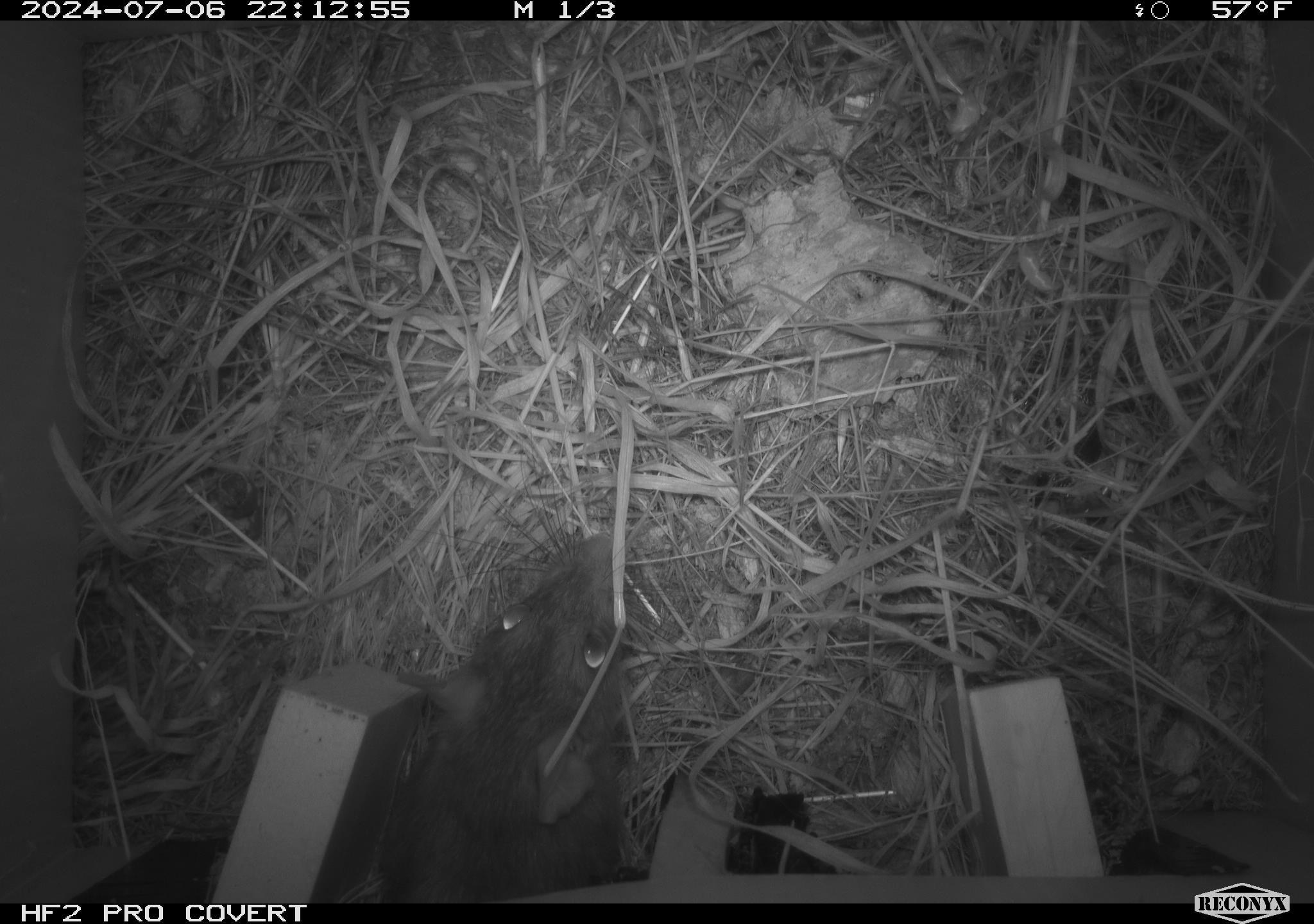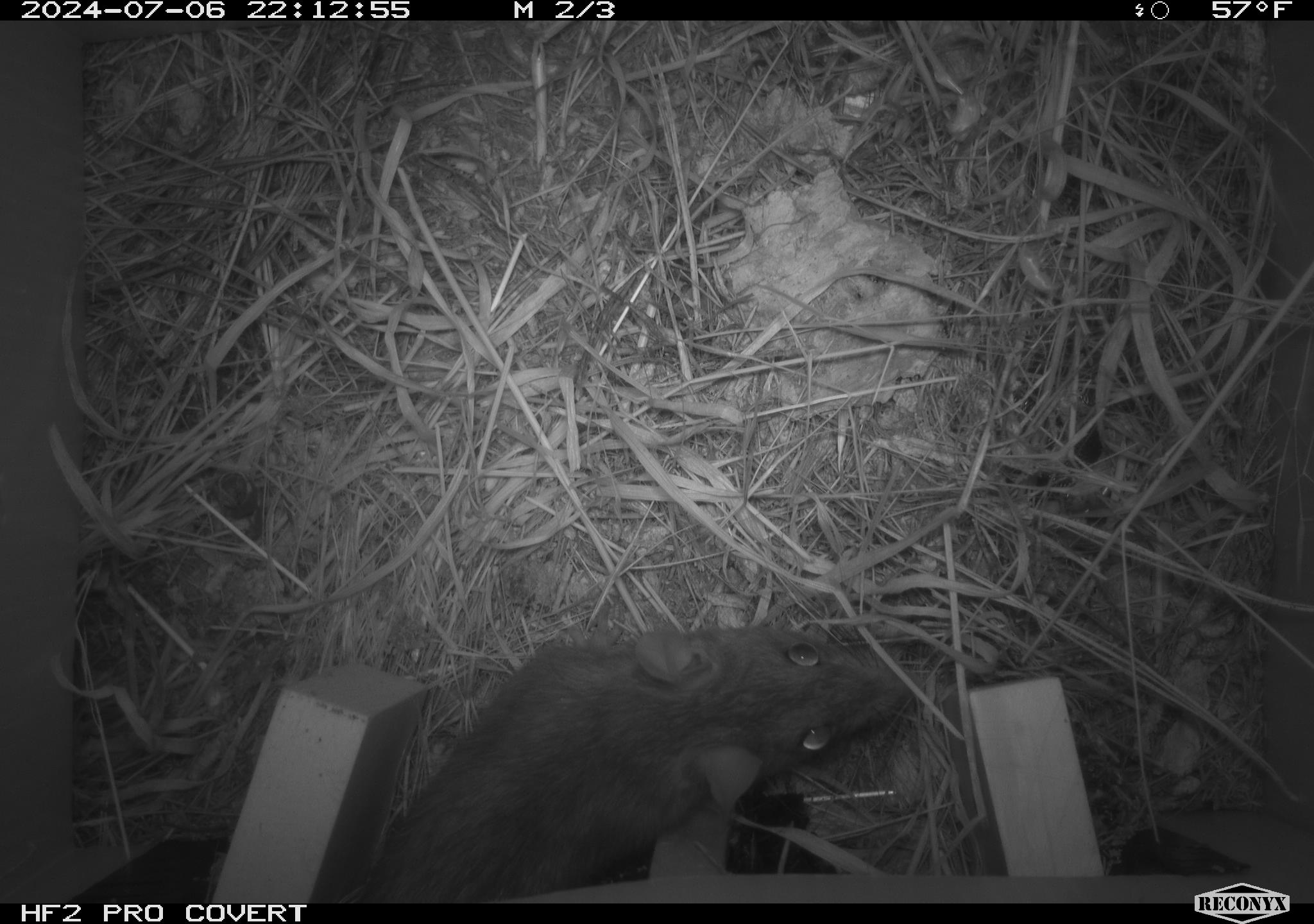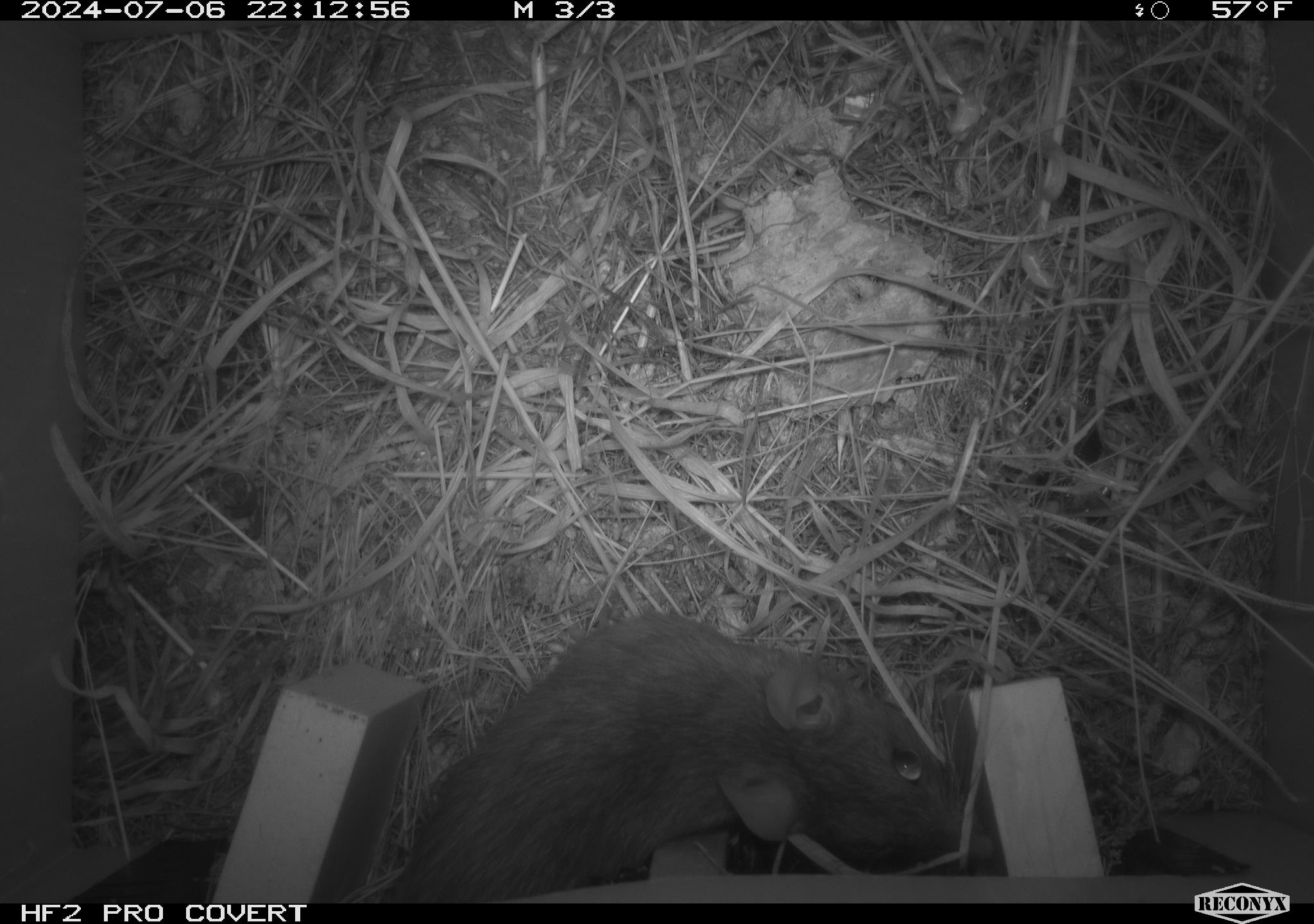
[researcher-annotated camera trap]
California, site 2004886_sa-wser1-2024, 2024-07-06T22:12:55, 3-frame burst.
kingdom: Animalia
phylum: Chordata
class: Mammalia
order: Rodentia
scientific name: Rodentia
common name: woodrat or rat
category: woodrat or rat species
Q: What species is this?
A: Woodrat or rat species (woodrat or rat) (Rodentia).